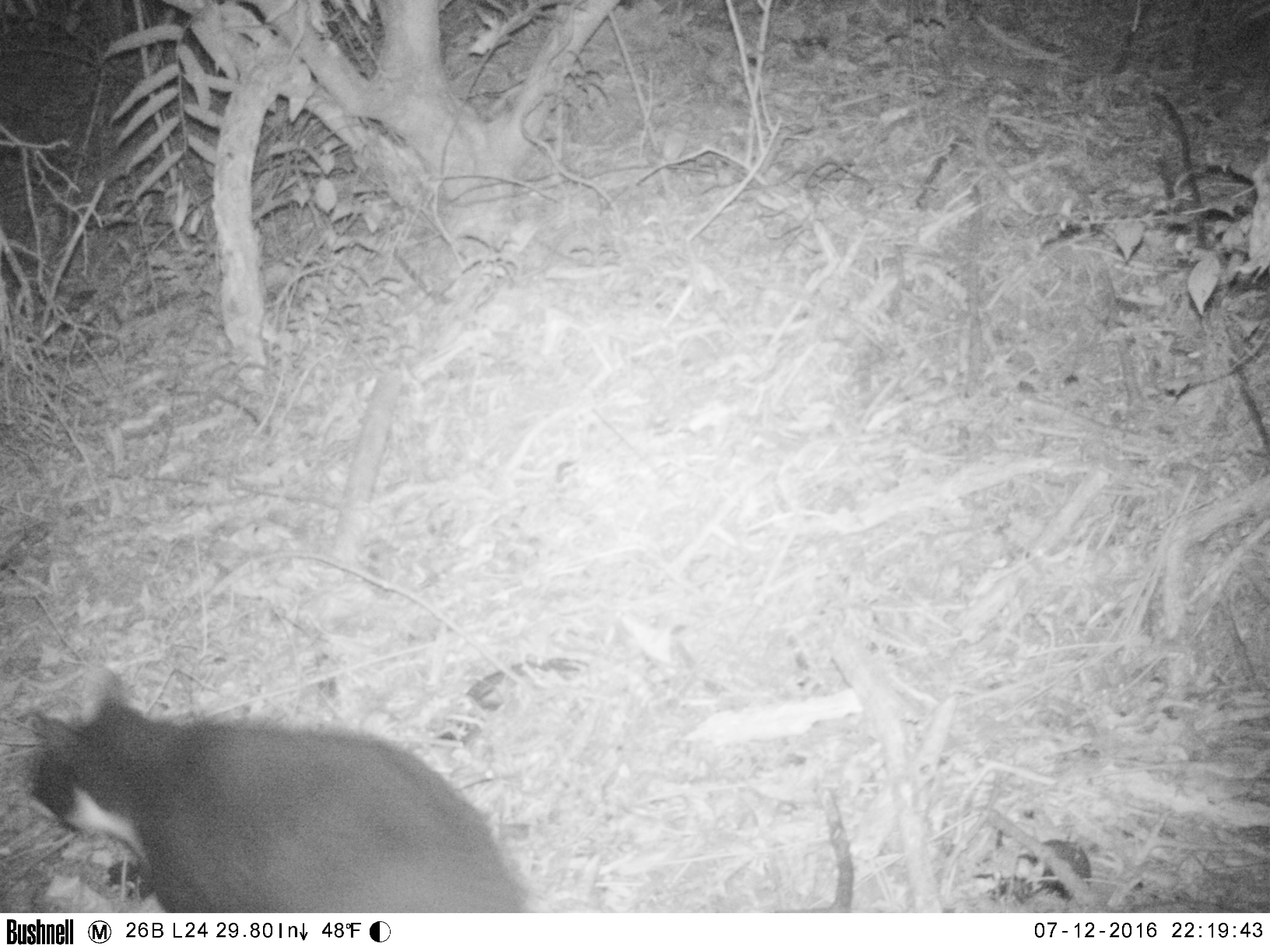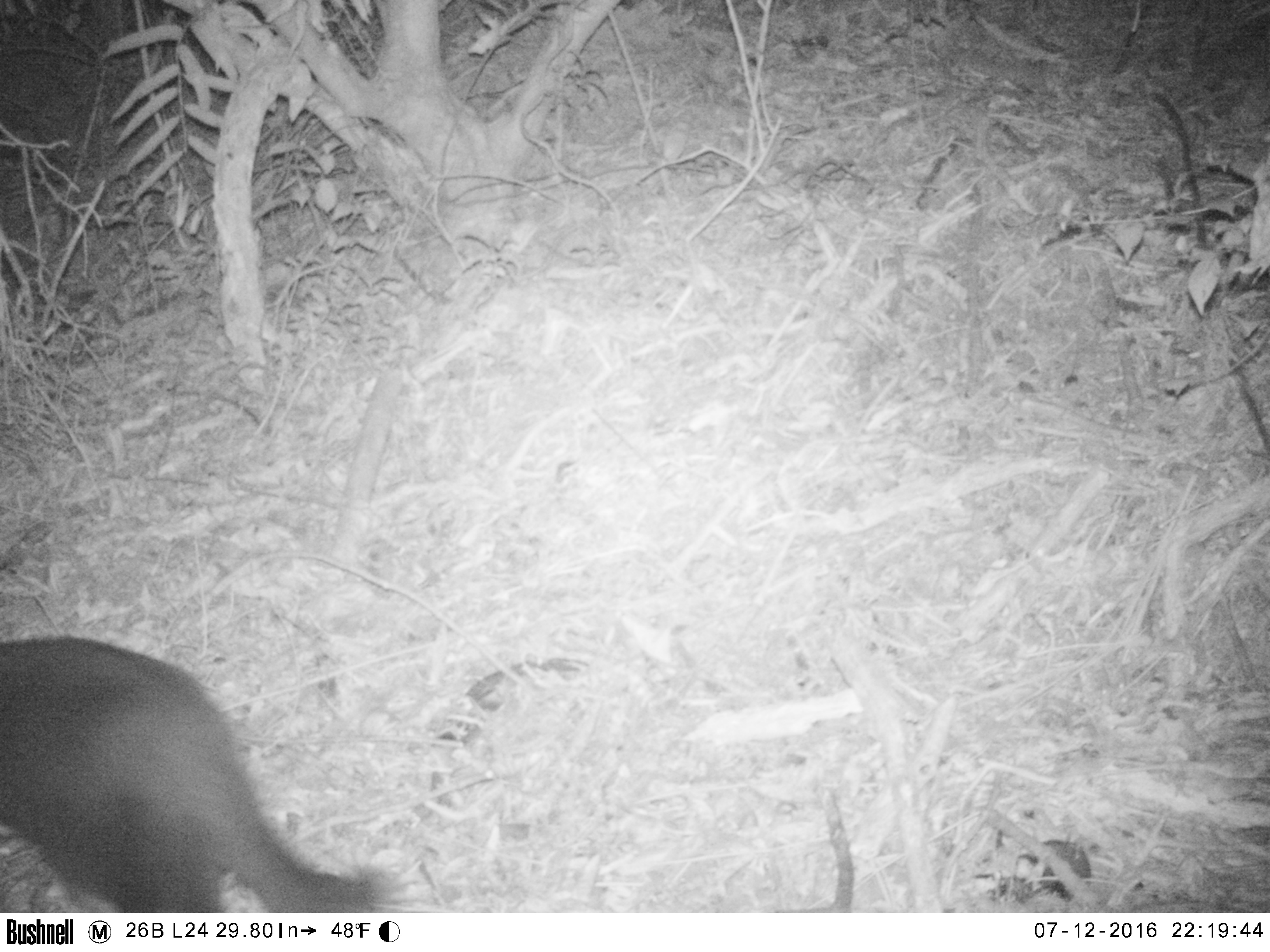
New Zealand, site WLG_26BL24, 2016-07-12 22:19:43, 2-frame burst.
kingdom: Animalia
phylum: Chordata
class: Mammalia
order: Carnivora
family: Felidae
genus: Felis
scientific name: Felis catus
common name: domestic cat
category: cat